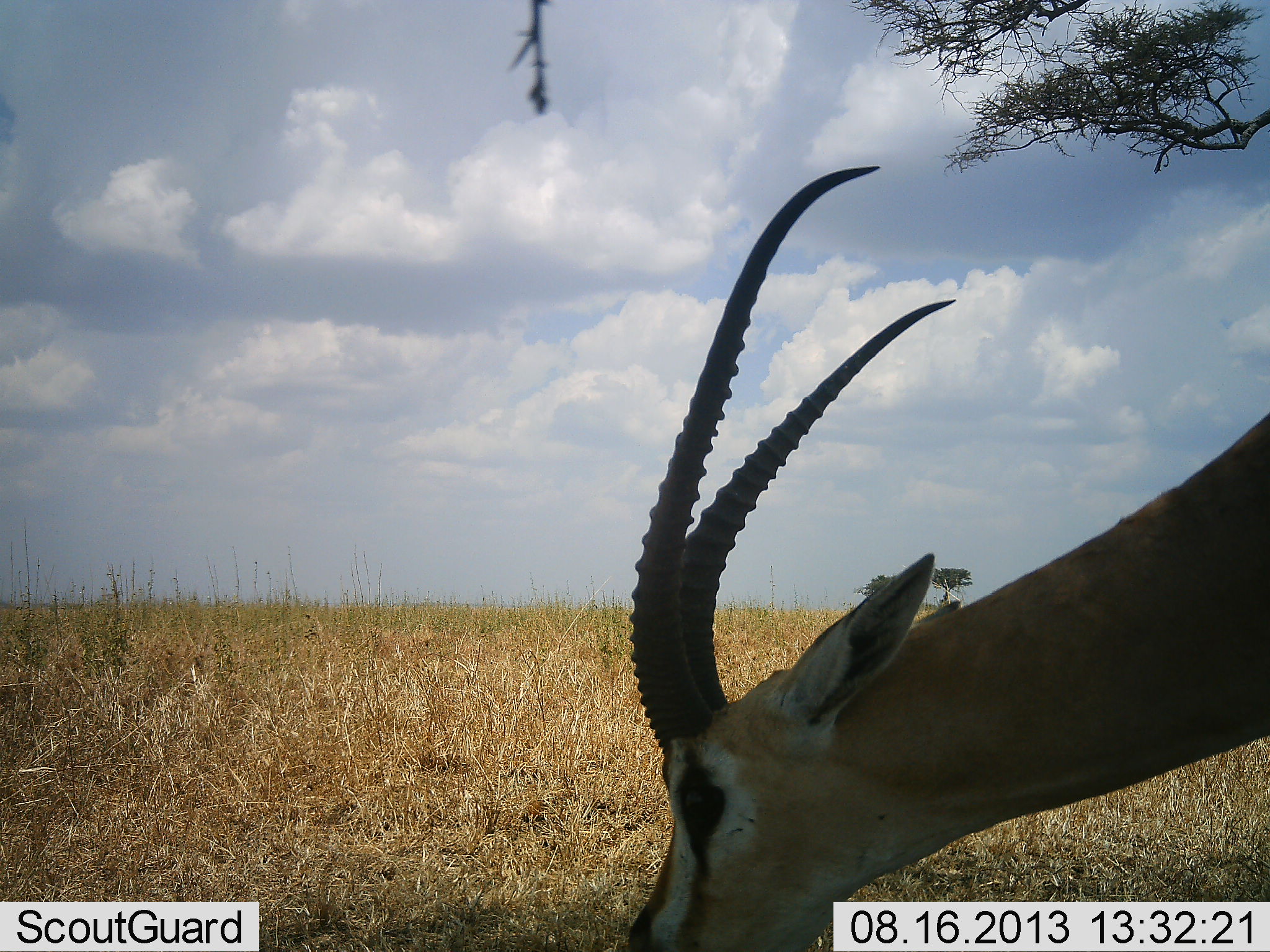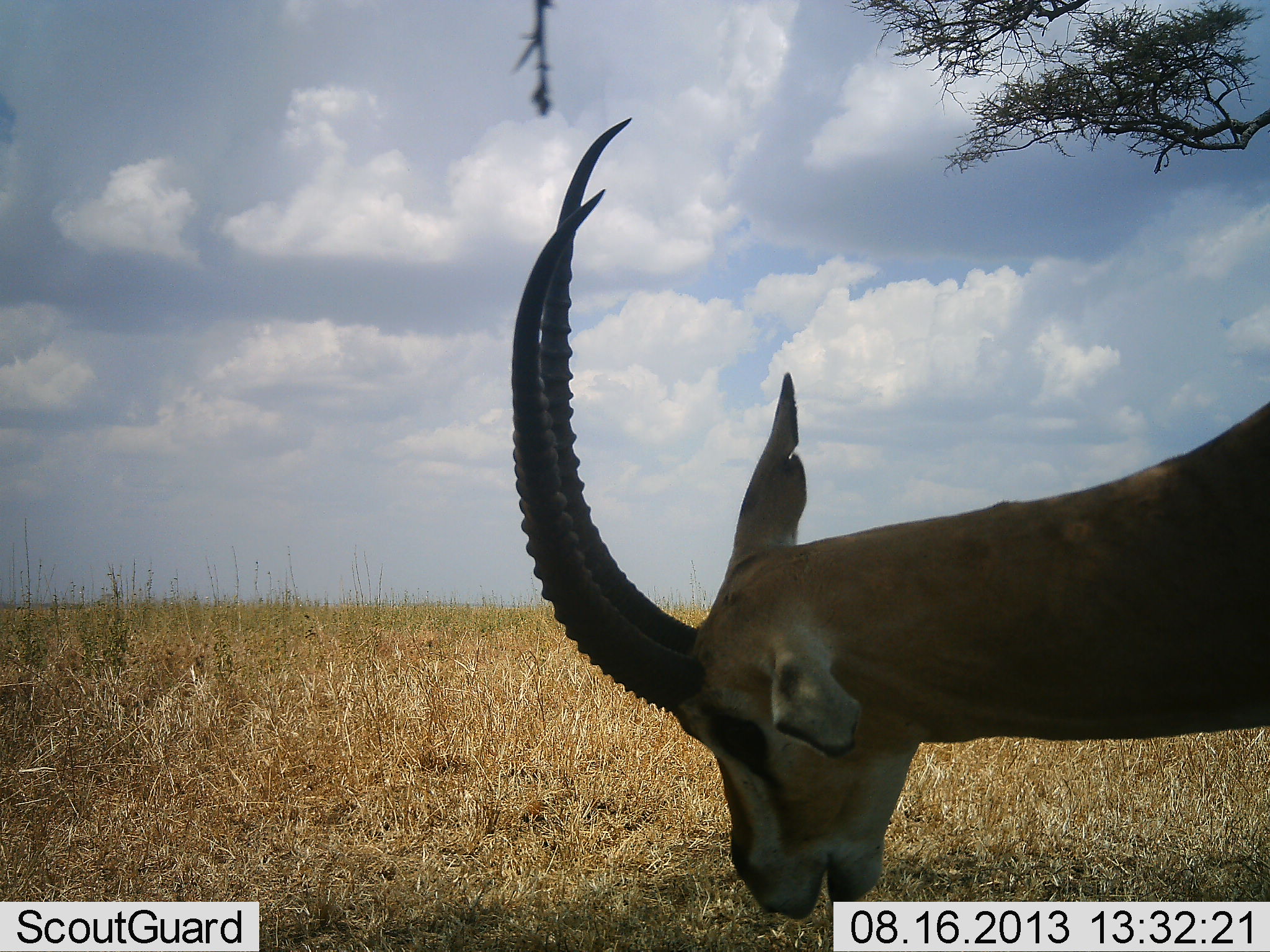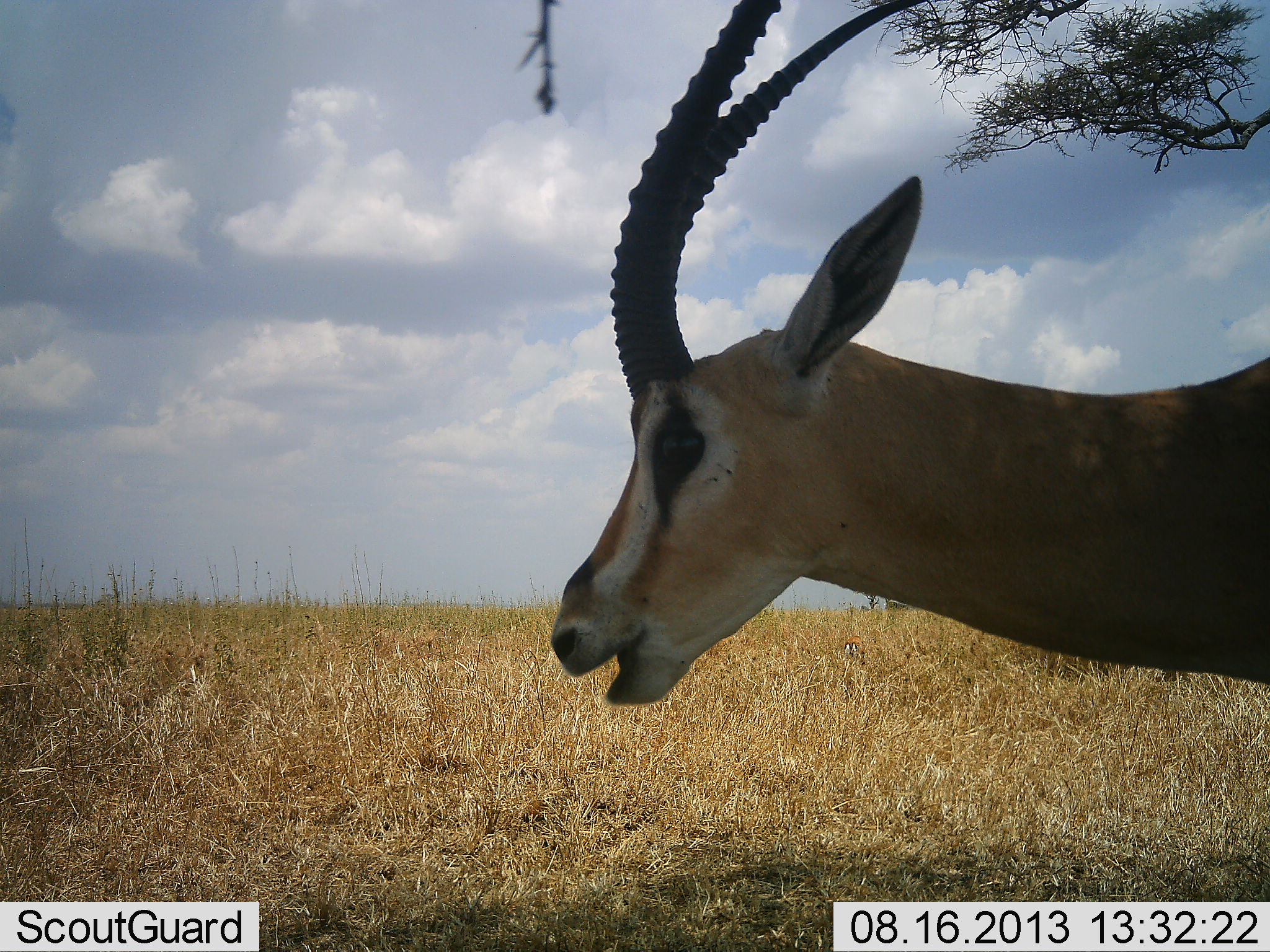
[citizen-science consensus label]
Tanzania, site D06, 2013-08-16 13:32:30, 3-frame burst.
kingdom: Animalia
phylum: Chordata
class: Mammalia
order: Artiodactyla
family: Bovidae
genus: Eudorcas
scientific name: Eudorcas thomsonii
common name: thomson's gazelle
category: gazellethomsons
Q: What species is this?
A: Gazellethomsons (thomson's gazelle) (Eudorcas thomsonii).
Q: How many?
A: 1.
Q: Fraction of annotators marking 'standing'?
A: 20%.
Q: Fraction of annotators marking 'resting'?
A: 0%.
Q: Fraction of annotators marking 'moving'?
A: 20%.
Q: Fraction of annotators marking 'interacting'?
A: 0%.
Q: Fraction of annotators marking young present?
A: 0%.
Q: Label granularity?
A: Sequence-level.